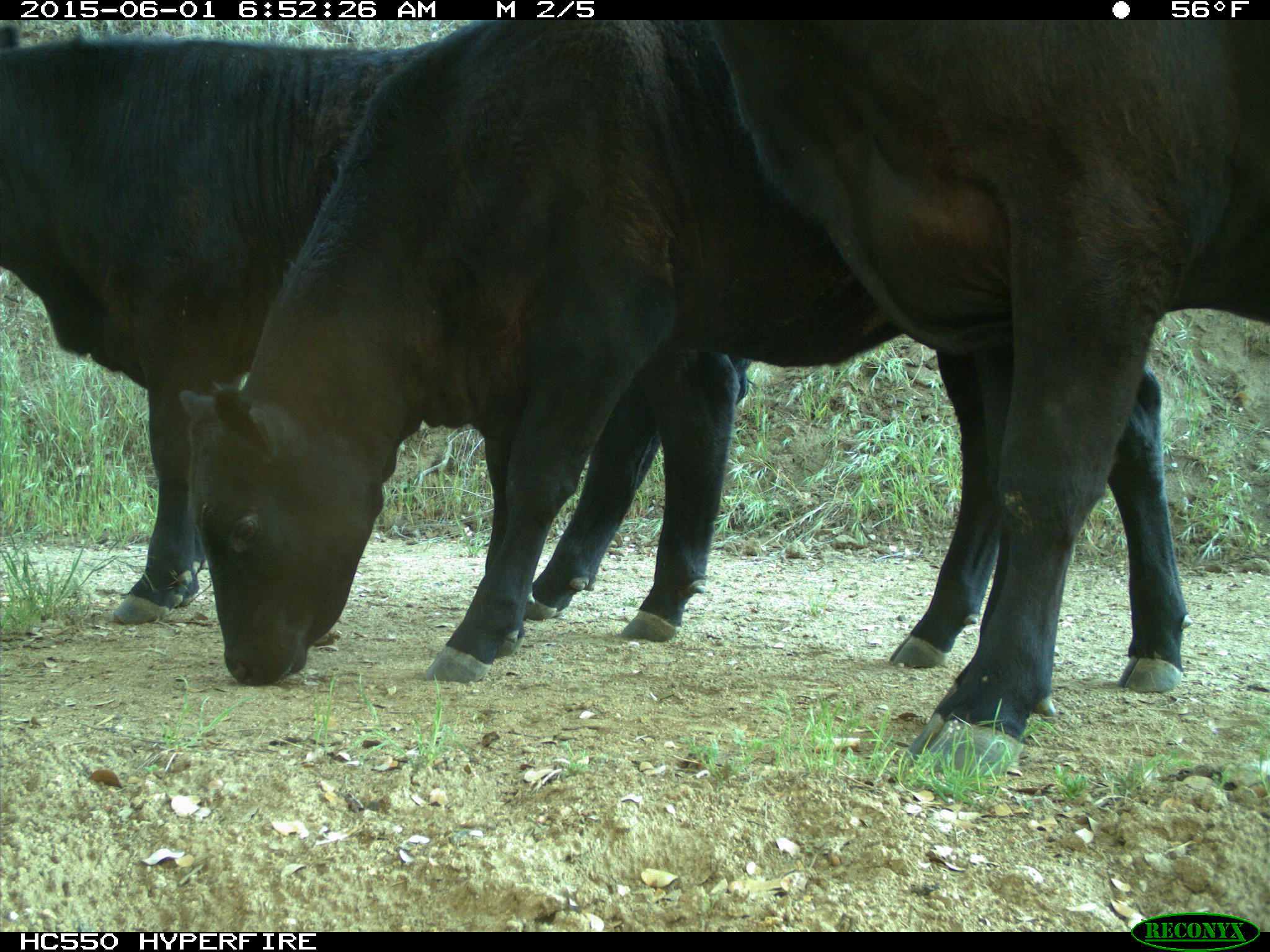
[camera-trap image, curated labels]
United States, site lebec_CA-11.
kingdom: Animalia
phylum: Chordata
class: Mammalia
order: Artiodactyla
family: Bovidae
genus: Bos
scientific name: Bos taurus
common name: domestic cow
Bos taurus (domestic cow).